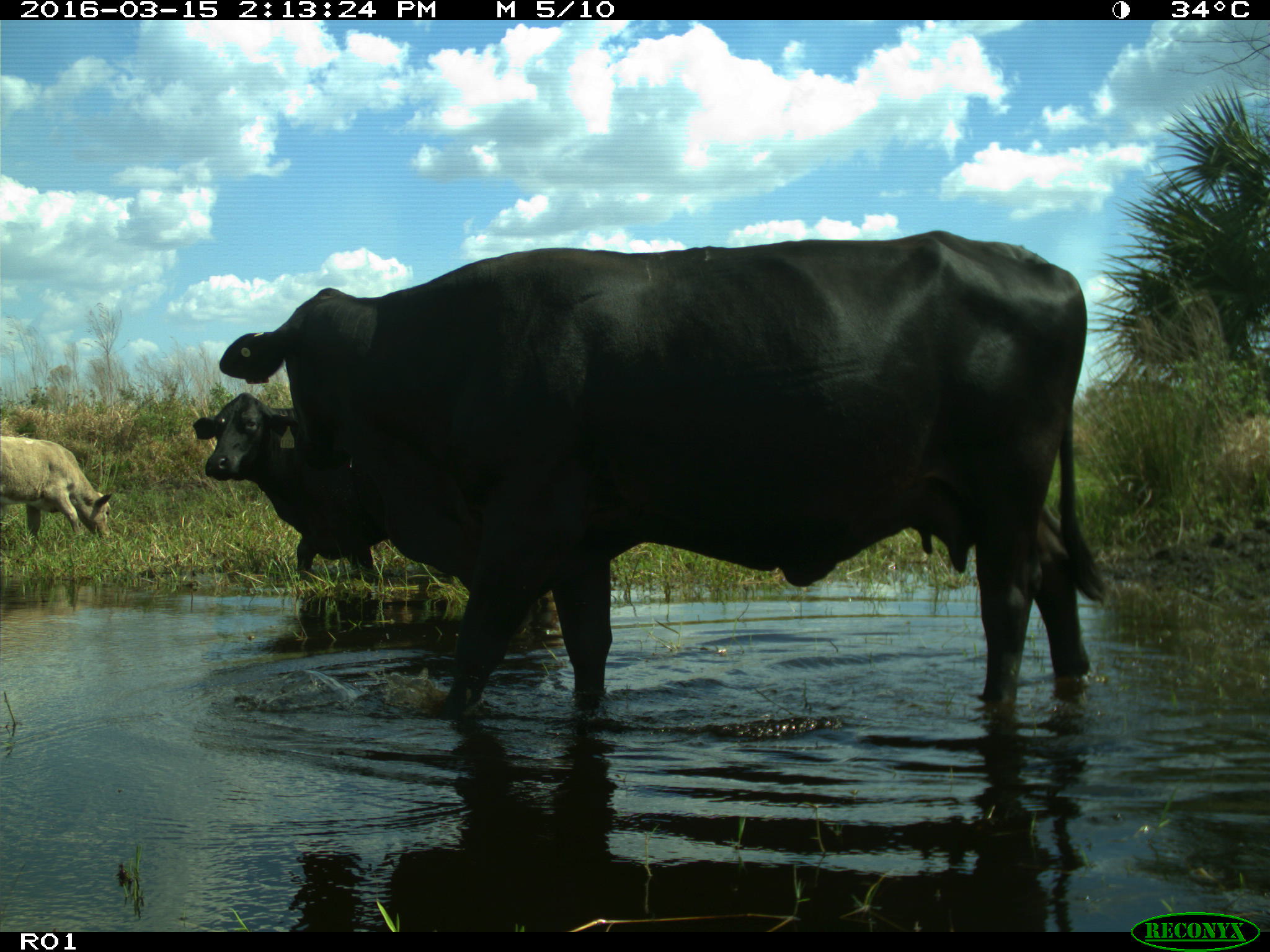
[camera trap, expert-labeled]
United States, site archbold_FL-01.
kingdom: Animalia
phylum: Chordata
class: Mammalia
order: Artiodactyla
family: Bovidae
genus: Bos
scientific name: Bos taurus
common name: domestic cow